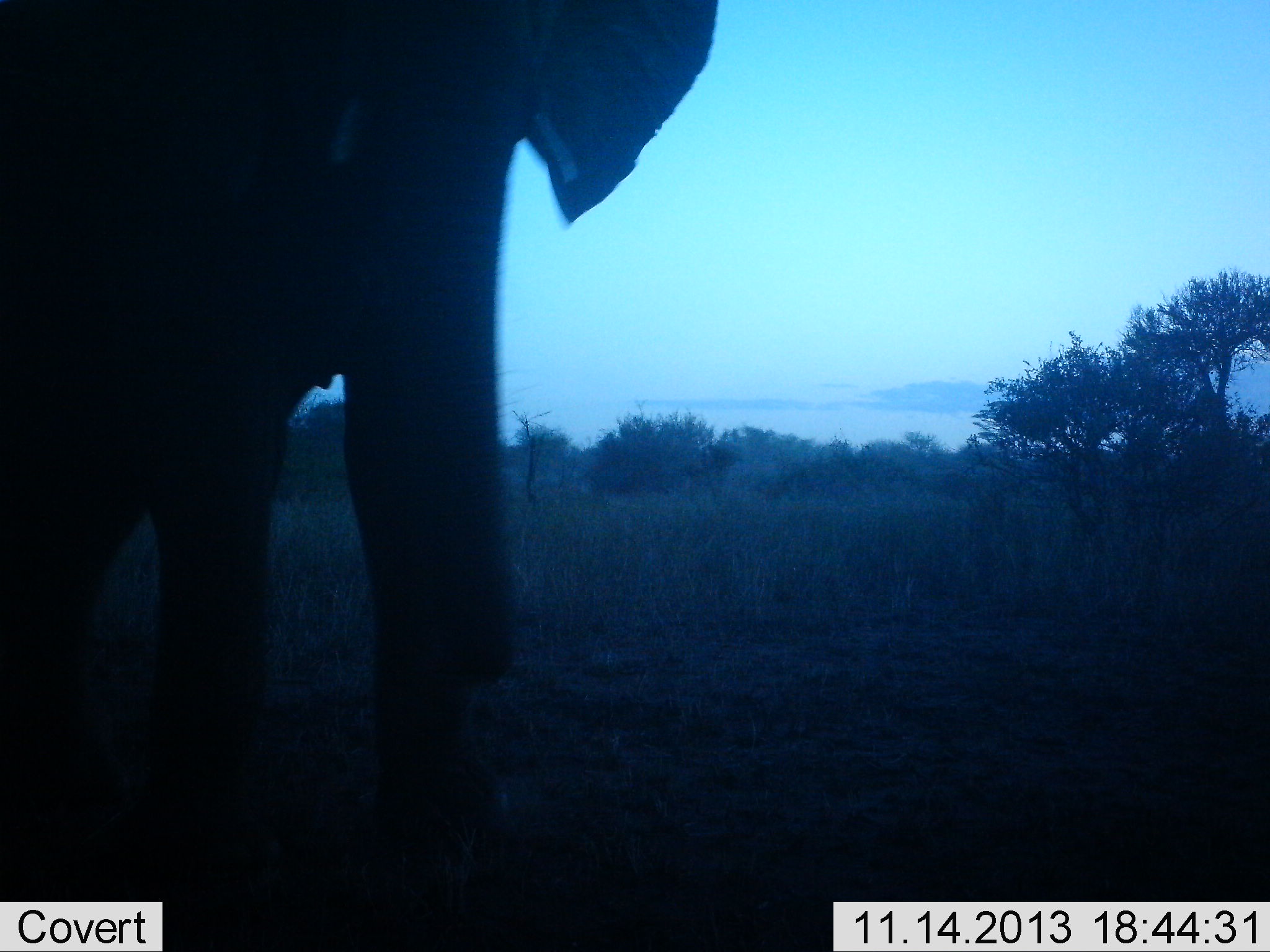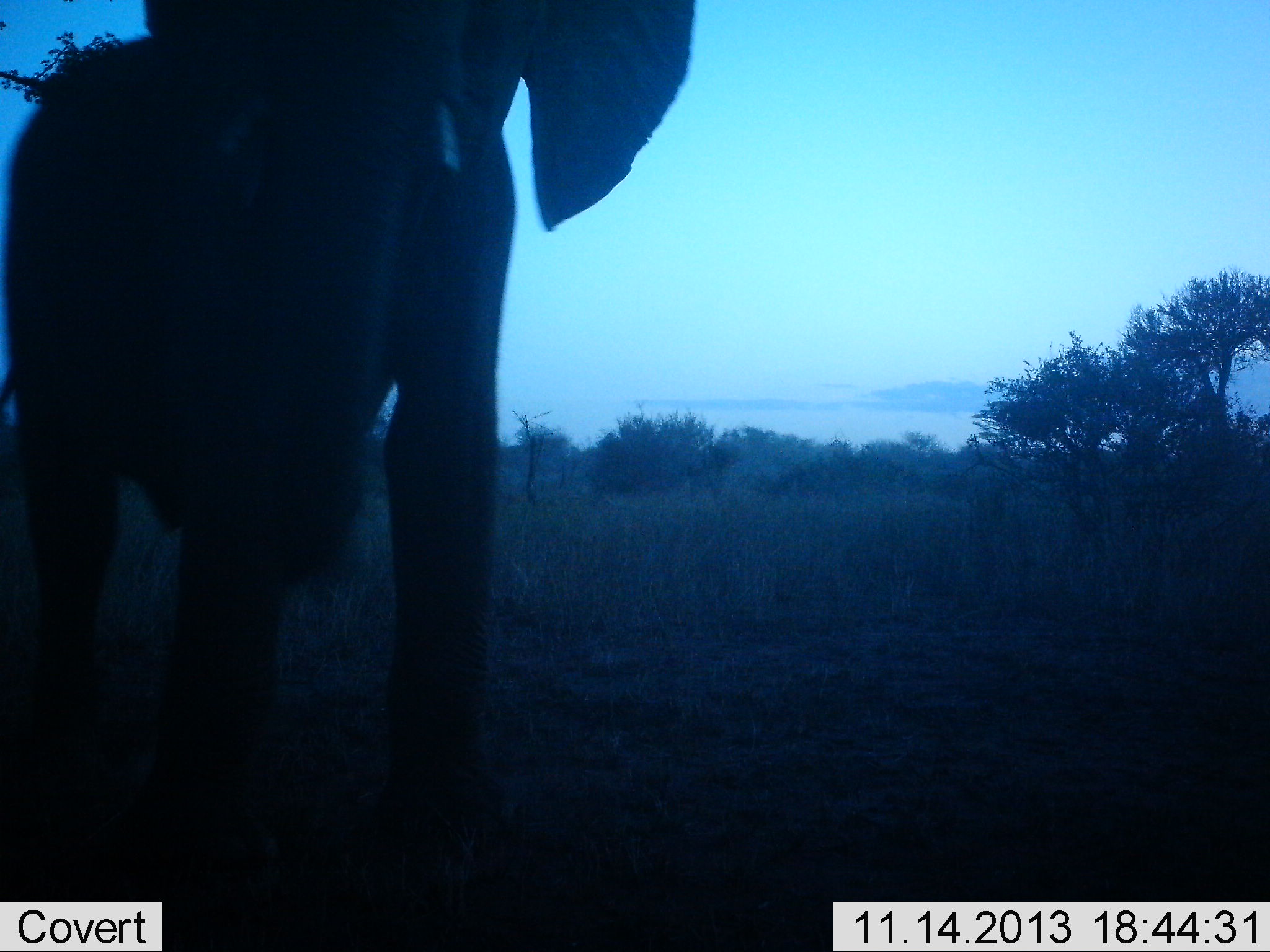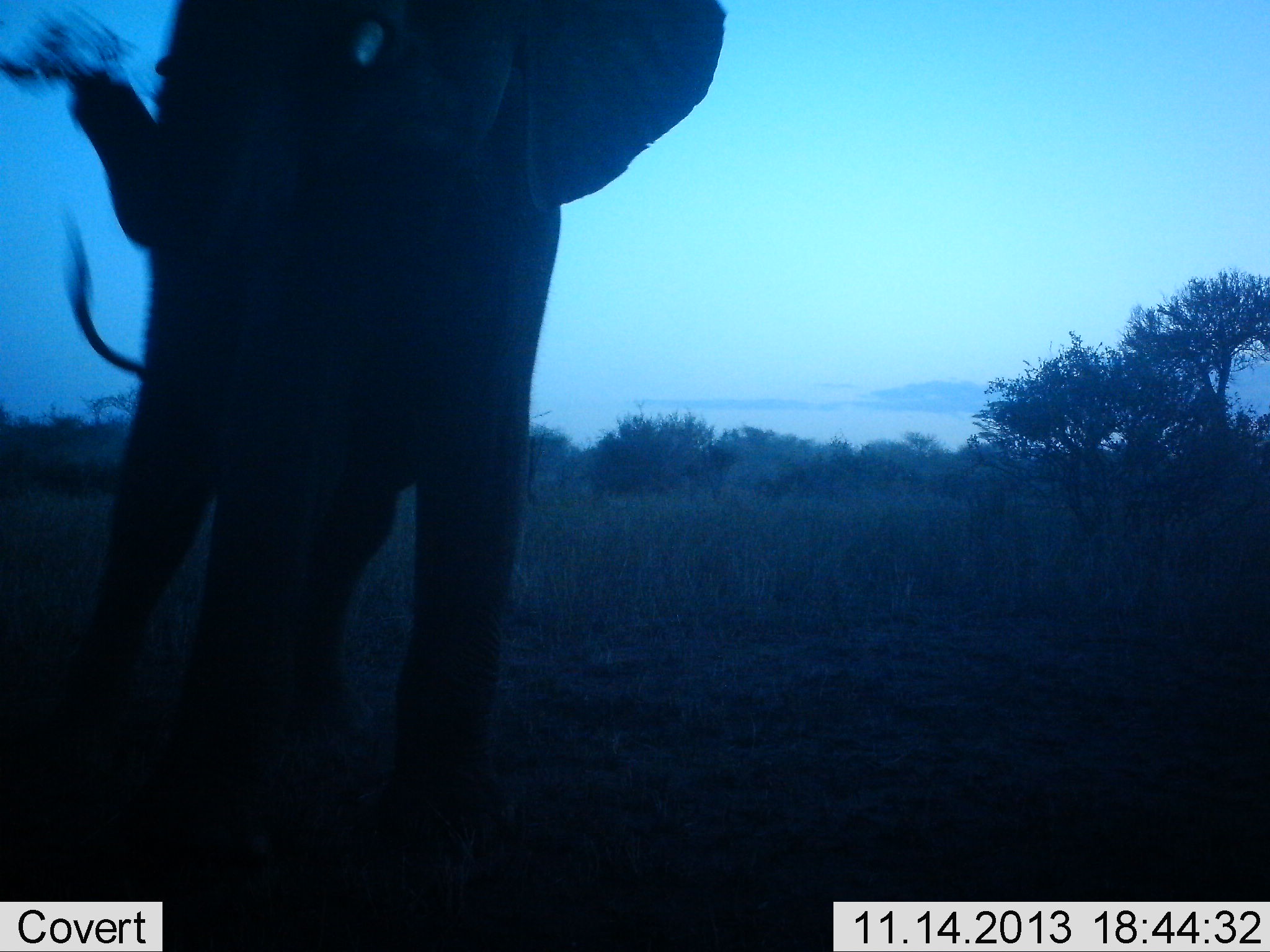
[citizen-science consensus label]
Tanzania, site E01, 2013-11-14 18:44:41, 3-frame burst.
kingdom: Animalia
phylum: Chordata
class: Mammalia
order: Proboscidea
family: Elephantidae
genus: Loxodonta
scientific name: Loxodonta africana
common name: african bush elephant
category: elephant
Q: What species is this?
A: Elephant (african bush elephant) (Loxodonta africana).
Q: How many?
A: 1.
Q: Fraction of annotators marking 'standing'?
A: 100%.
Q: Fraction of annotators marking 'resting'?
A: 0%.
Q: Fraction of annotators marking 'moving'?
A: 0%.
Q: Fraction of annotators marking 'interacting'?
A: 0%.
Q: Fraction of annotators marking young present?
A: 0%.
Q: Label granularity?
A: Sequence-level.